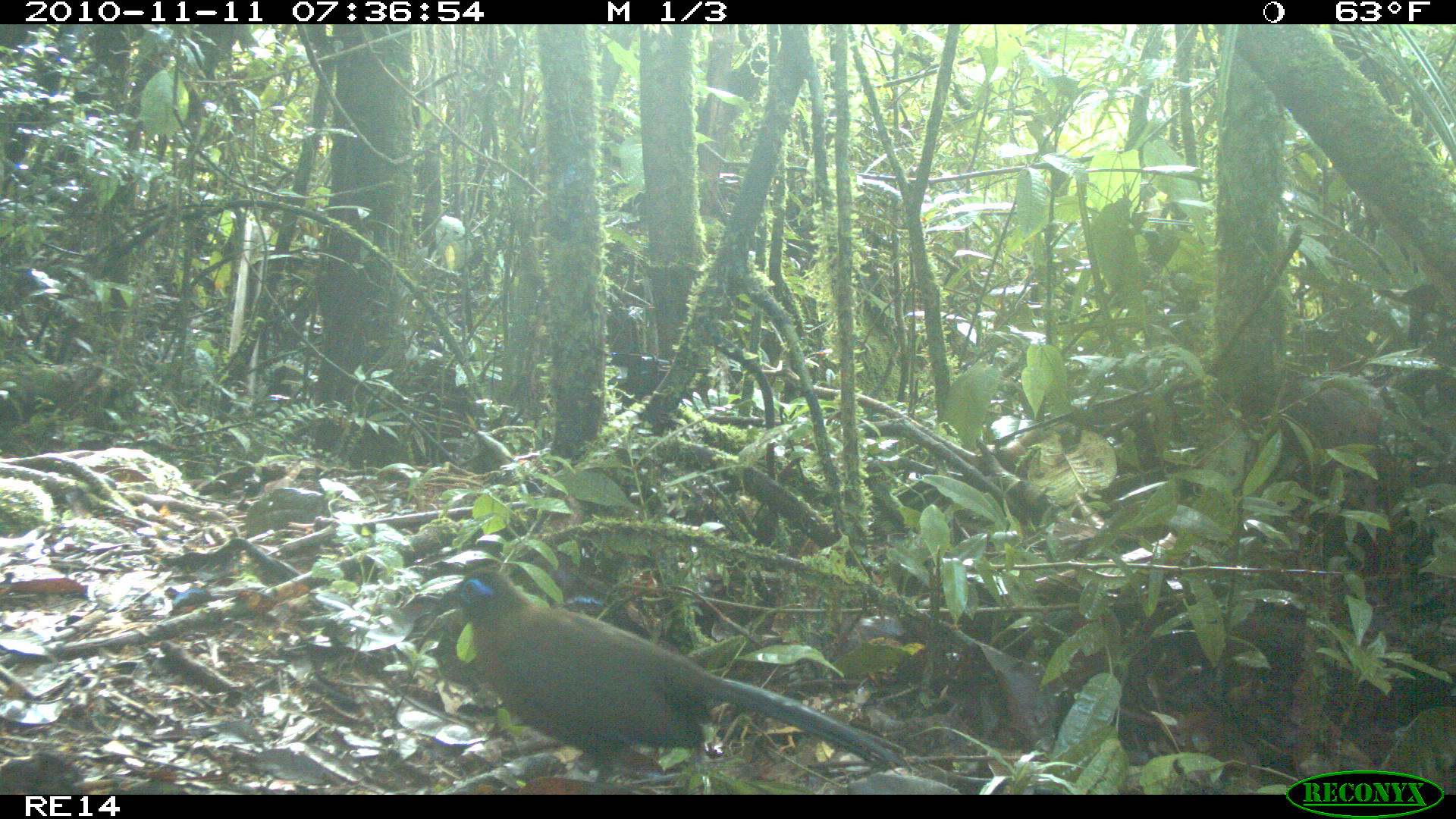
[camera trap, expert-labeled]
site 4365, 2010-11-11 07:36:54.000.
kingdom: Animalia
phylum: Chordata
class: Aves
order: Cuculiformes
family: Cuculidae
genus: Coua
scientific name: Coua serriana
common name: red-breasted coua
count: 1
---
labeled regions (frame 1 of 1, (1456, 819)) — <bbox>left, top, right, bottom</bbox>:
coua serriana: <bbox>450, 567, 913, 795</bbox>